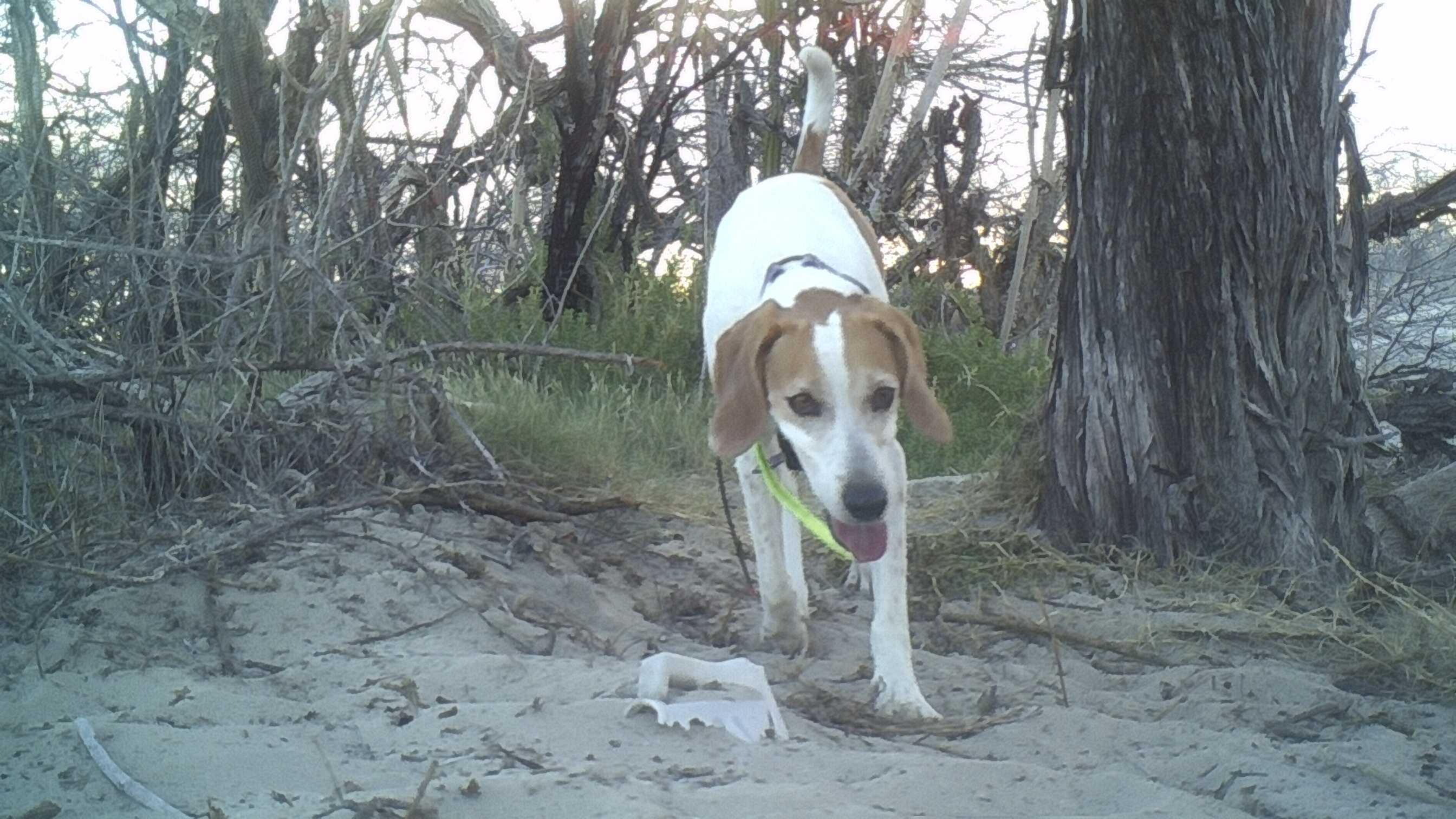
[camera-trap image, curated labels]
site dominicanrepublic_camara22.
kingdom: Animalia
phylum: Chordata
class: Mammalia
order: Carnivora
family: Canidae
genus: Canis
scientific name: Canis familiaris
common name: domestic dog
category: dog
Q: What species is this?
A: Dog (domestic dog) (Canis familiaris).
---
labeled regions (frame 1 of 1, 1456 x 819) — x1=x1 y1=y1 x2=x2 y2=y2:
dog: x1=698 y1=42 x2=959 y2=733